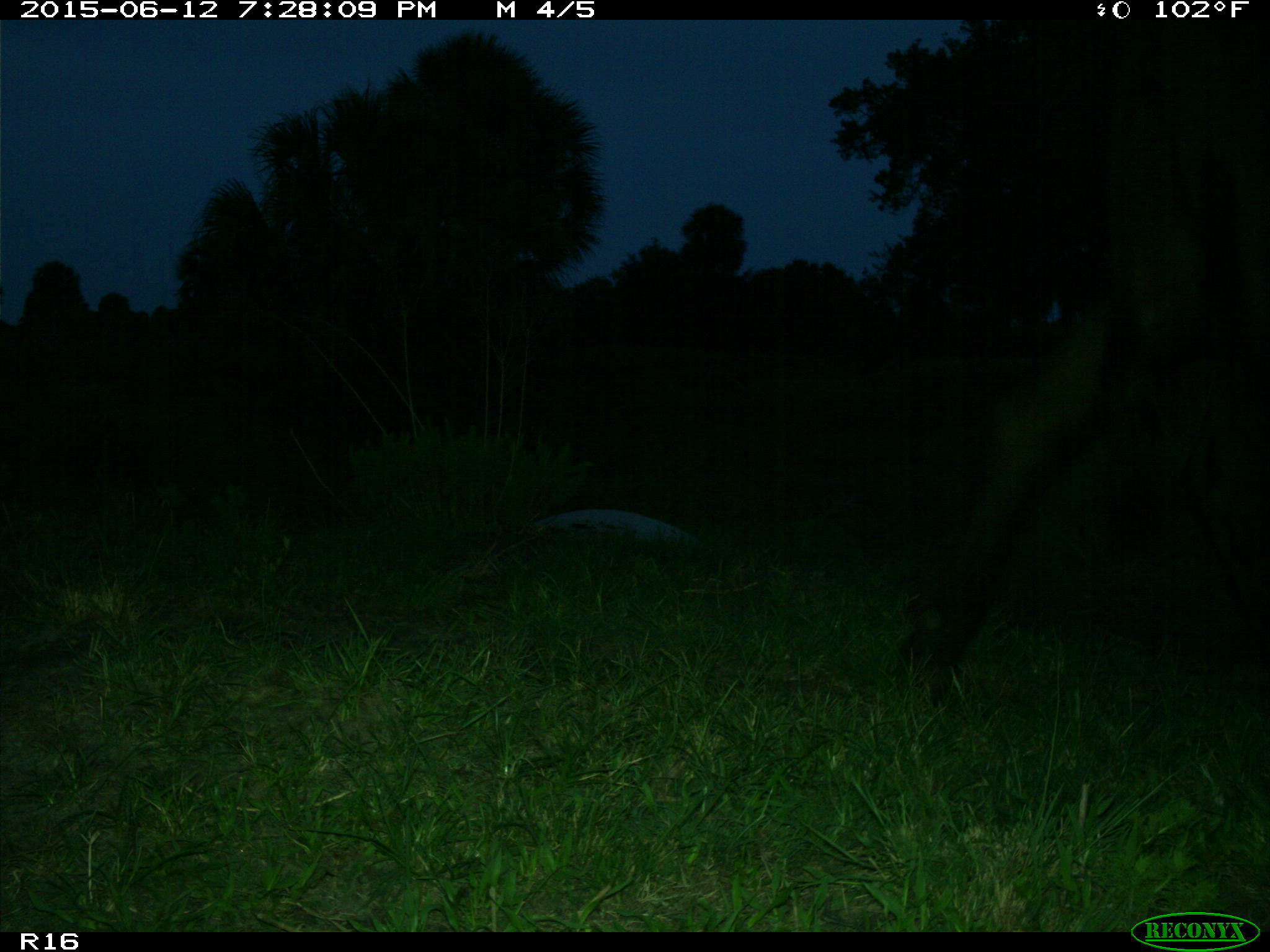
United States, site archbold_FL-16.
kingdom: Animalia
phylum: Chordata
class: Mammalia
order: Artiodactyla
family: Bovidae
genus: Bos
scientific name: Bos taurus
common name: domestic cow